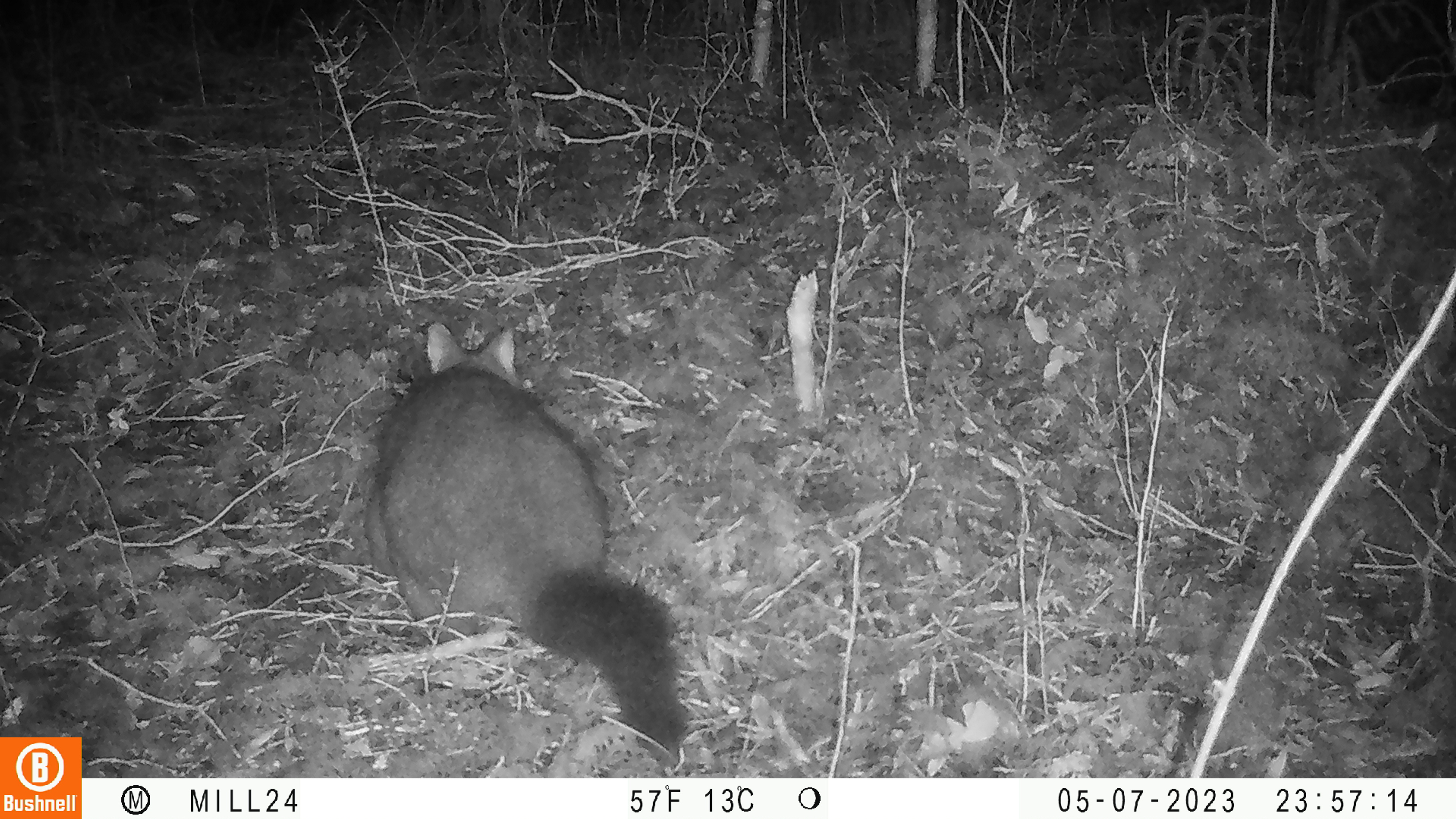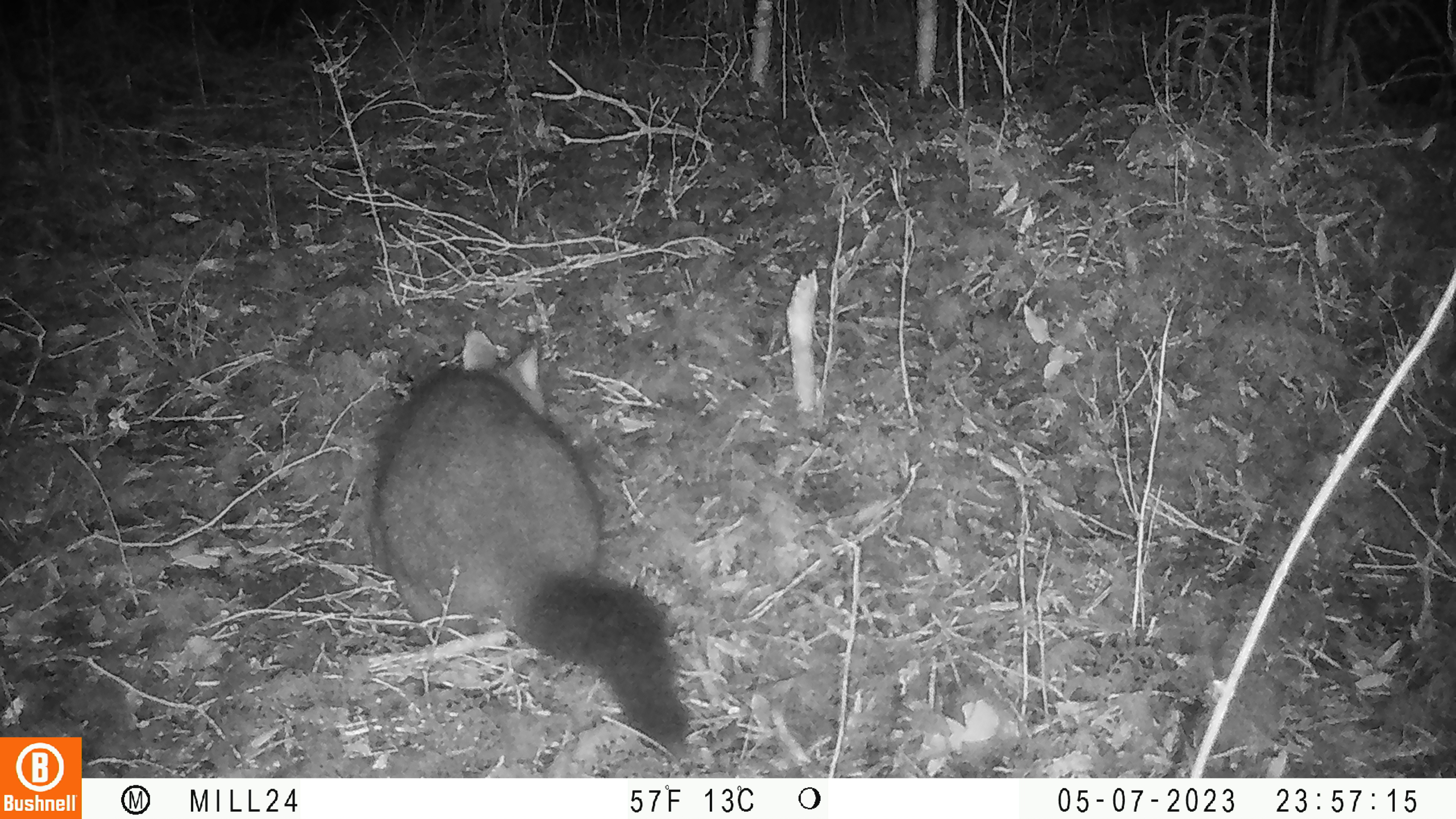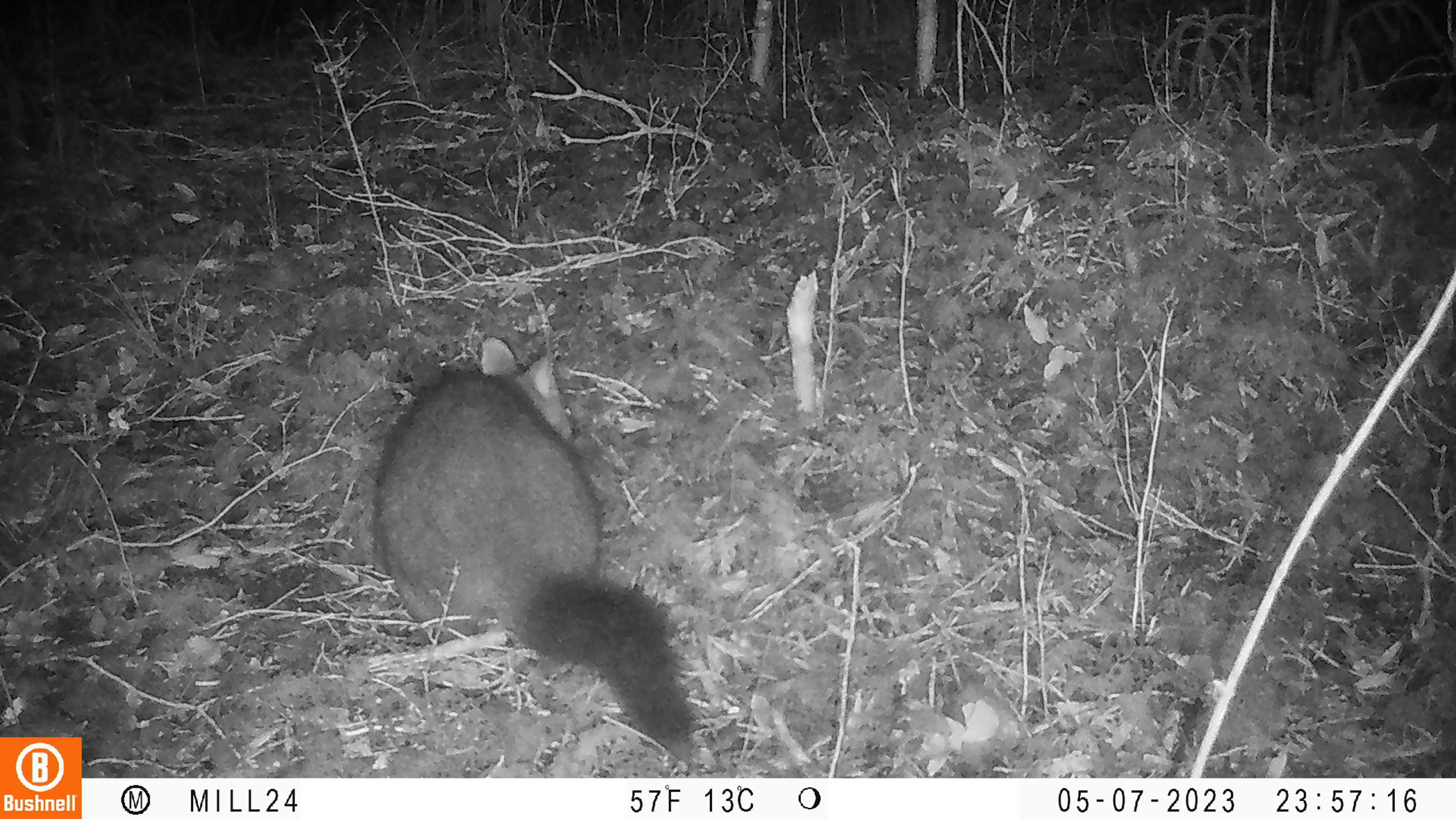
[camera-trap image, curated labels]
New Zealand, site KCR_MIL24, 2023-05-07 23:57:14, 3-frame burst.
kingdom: Animalia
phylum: Chordata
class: Mammalia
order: Diprotodontia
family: Phalangeridae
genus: Trichosurus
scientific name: Trichosurus vulpecula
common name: common brushtail possum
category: possum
Possum (common brushtail possum) (Trichosurus vulpecula).